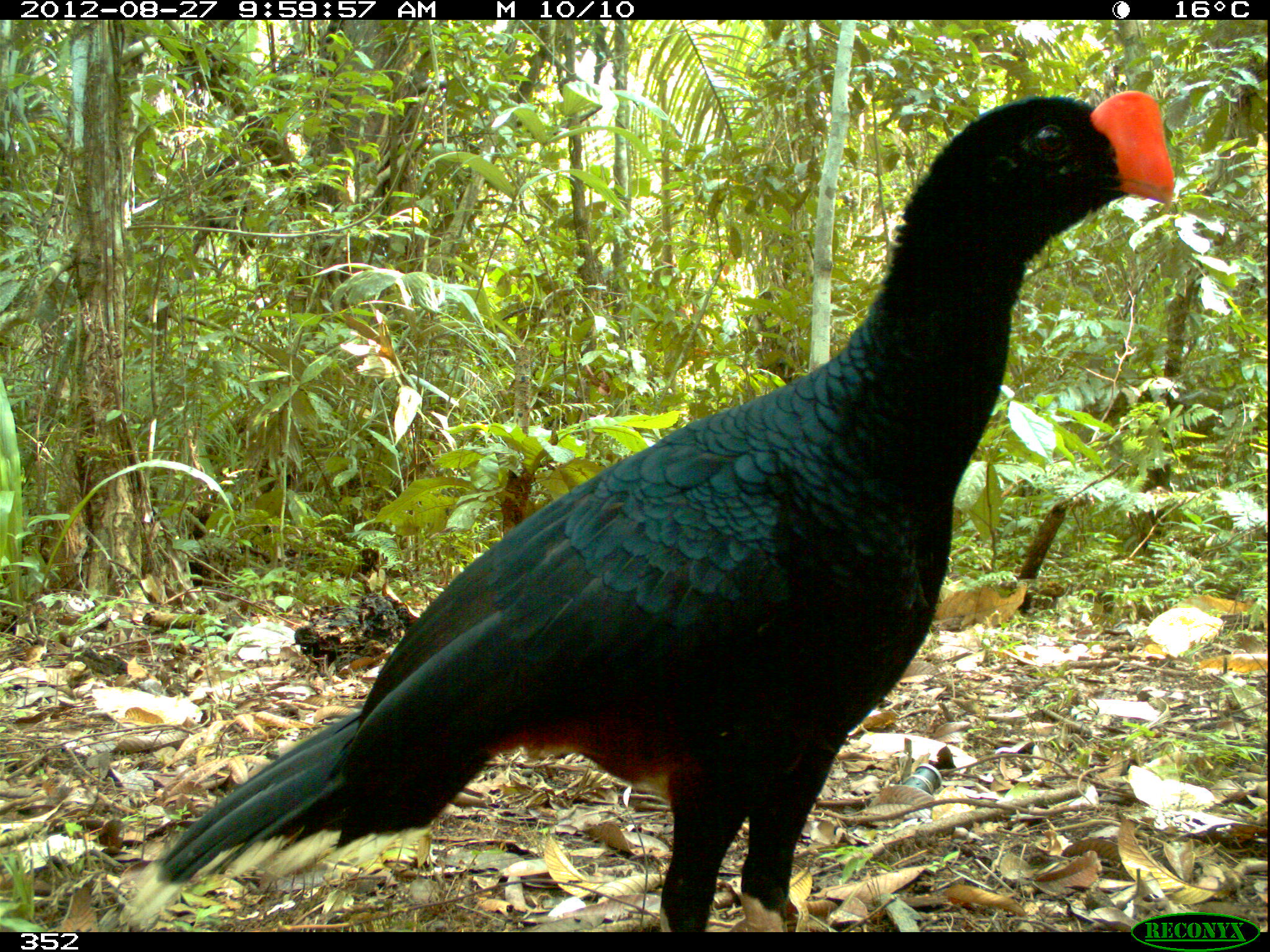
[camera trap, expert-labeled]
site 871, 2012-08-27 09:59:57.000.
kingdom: Animalia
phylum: Chordata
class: Aves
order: Galliformes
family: Cracidae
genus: Mitu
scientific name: Mitu tuberosum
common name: razor-billed curassow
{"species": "Mitu tuberosum (razor-billed curassow)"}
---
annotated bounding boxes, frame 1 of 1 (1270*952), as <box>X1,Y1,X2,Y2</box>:
mitu tuberosum: <box>119,87,1172,932</box>